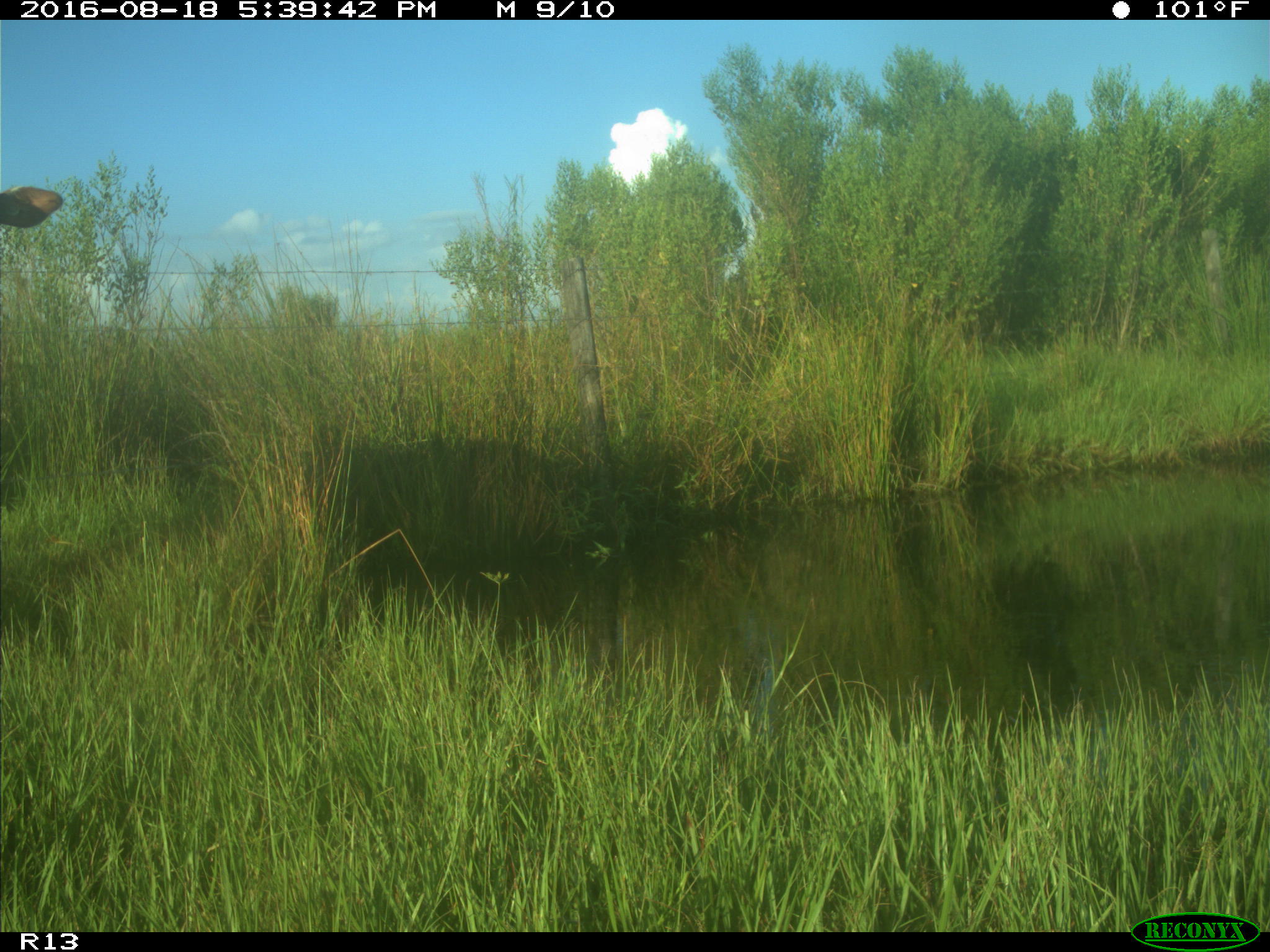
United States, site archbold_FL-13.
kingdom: Animalia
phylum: Chordata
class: Mammalia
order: Artiodactyla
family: Bovidae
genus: Bos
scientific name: Bos taurus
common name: domestic cow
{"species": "Bos taurus (domestic cow)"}